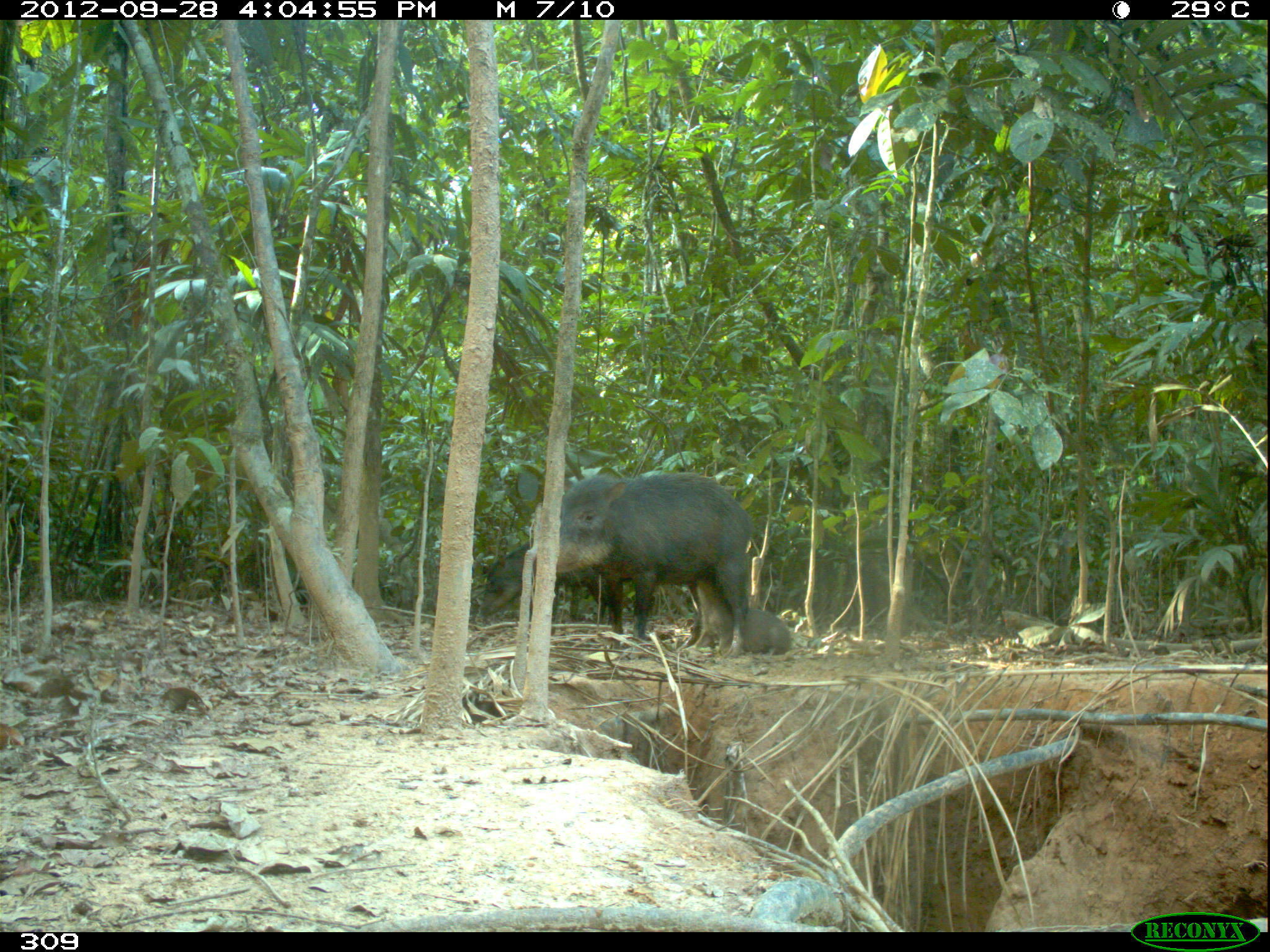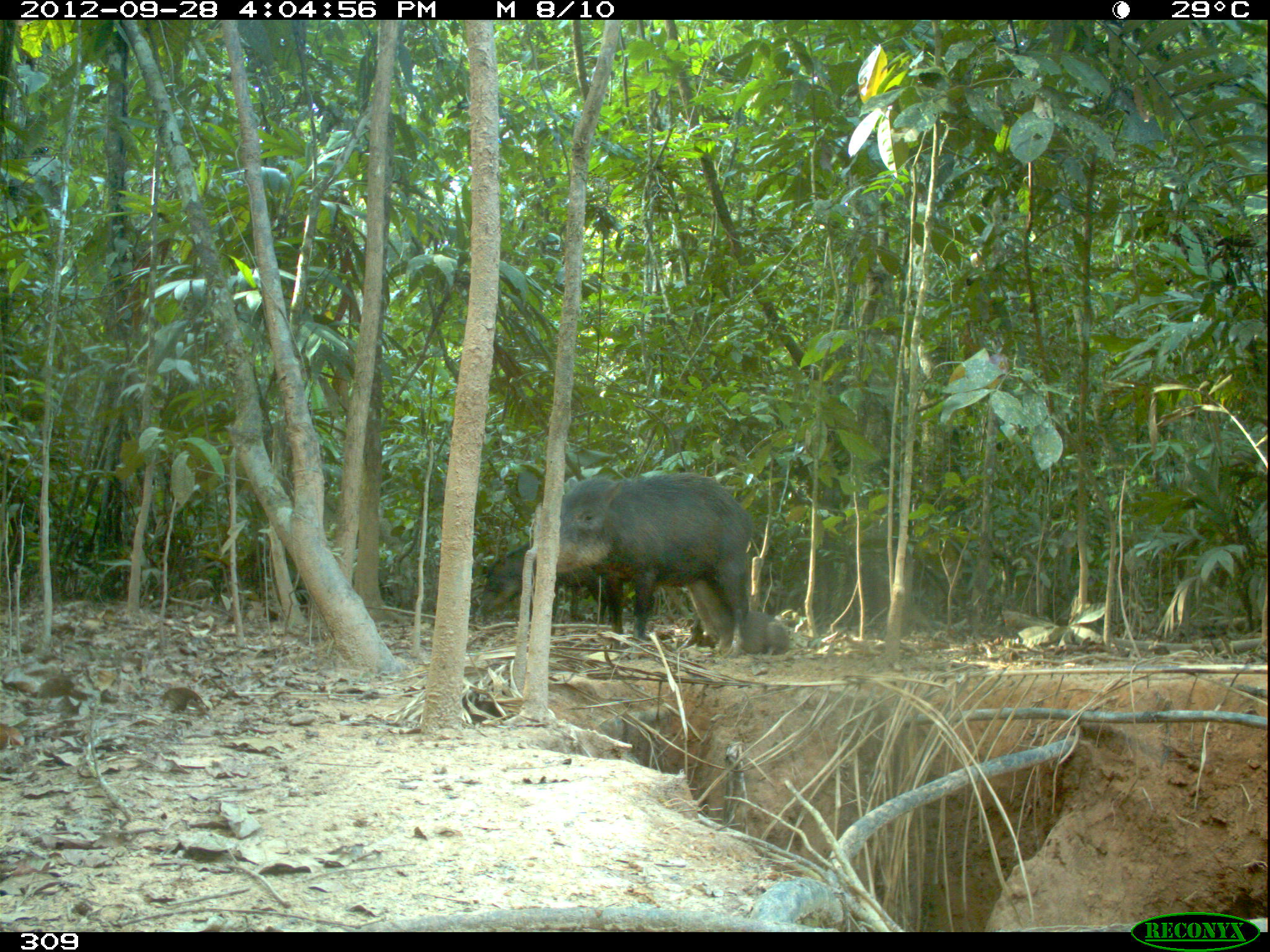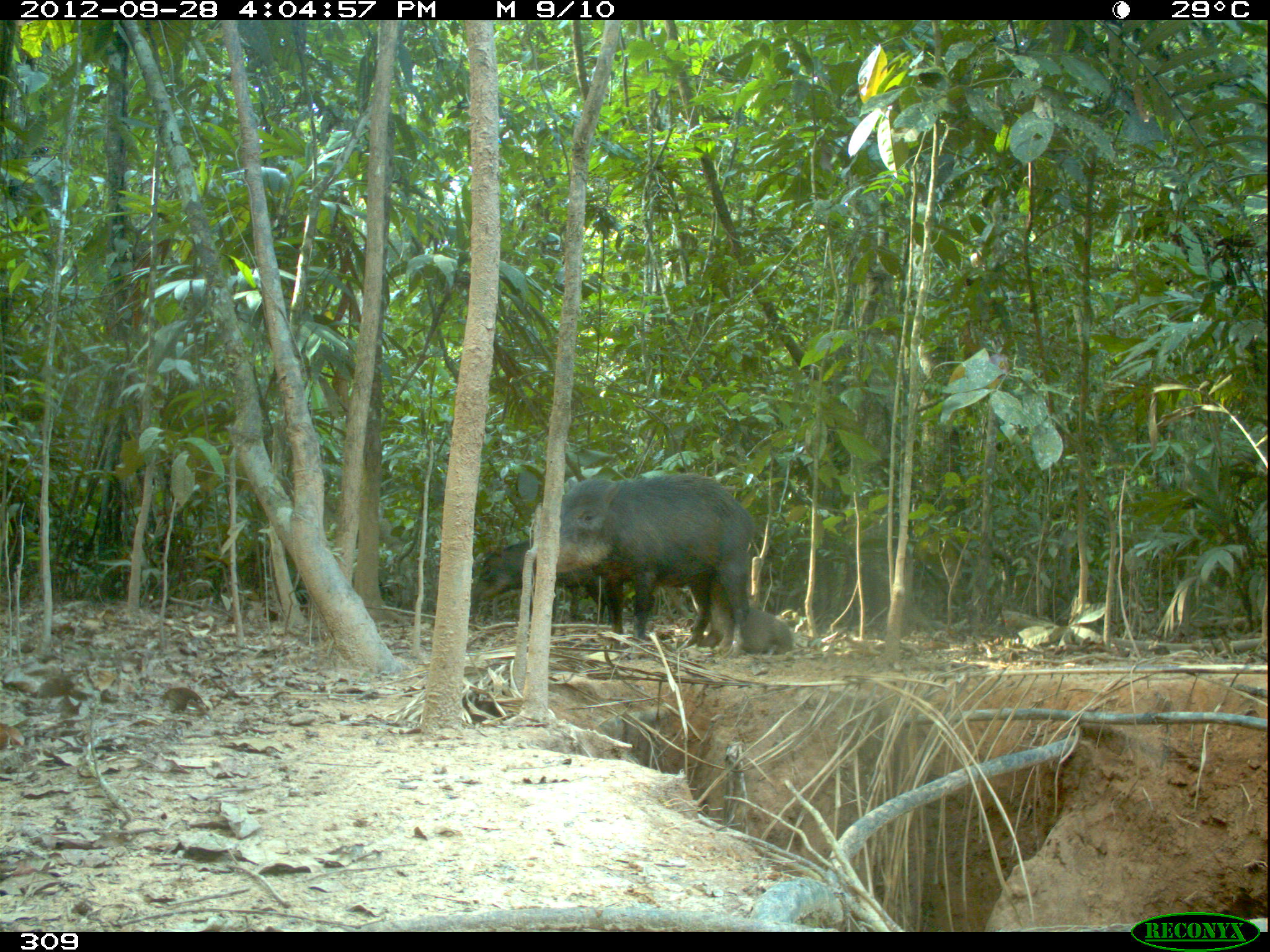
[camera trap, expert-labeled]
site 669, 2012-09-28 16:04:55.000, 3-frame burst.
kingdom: Animalia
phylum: Chordata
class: Mammalia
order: Artiodactyla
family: Tayassuidae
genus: Tayassu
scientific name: Tayassu pecari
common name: white-lipped peccary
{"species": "Tayassu pecari (white-lipped peccary)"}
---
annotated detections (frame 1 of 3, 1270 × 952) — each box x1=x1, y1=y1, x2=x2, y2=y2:
tayassu pecari: x1=558, y1=472, x2=754, y2=658; x1=479, y1=539, x2=614, y2=625; x1=681, y1=579, x2=791, y2=655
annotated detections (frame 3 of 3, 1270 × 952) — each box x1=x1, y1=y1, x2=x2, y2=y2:
tayassu pecari: x1=533, y1=473, x2=753, y2=657; x1=471, y1=537, x2=625, y2=625; x1=697, y1=579, x2=793, y2=655